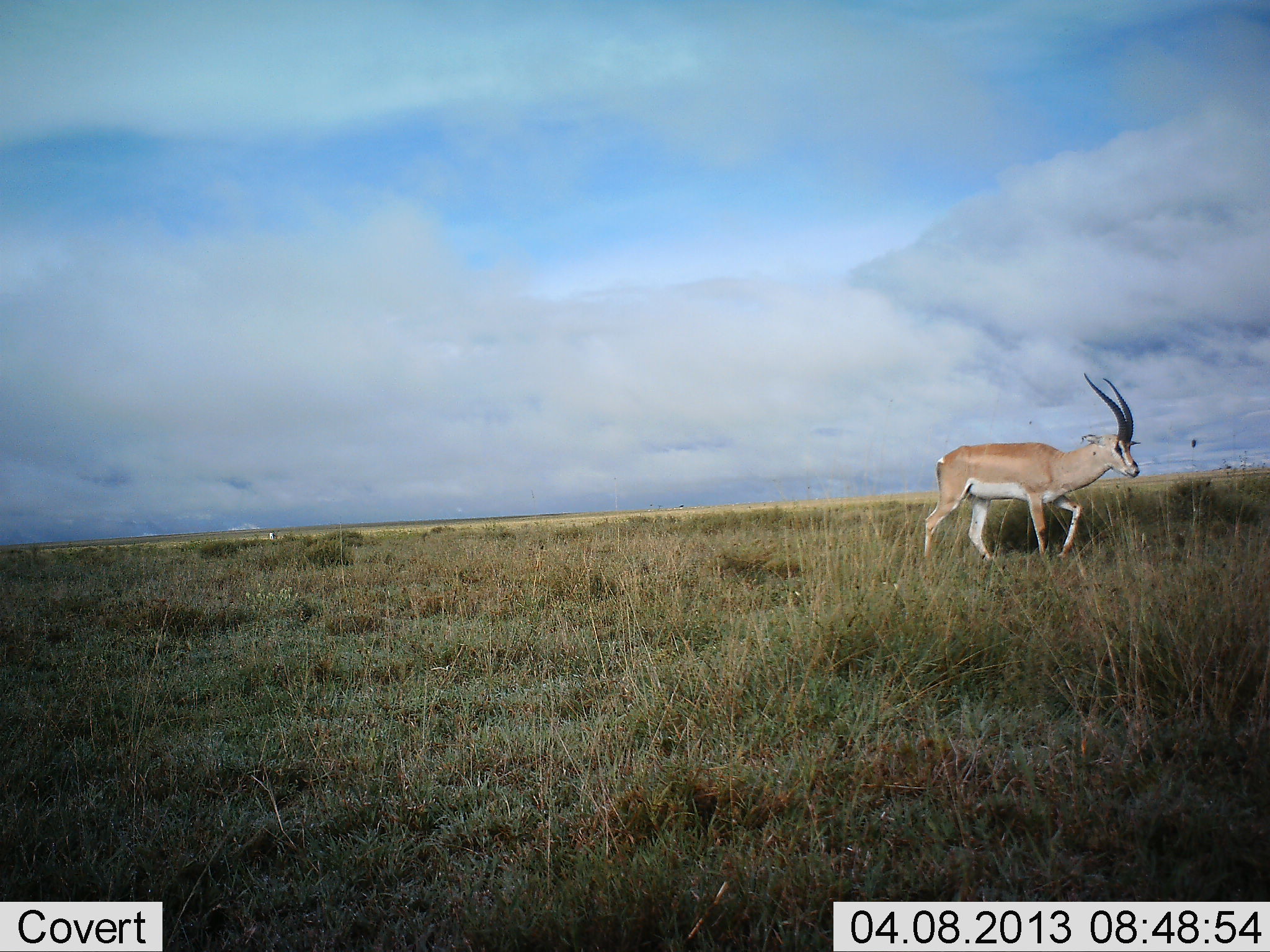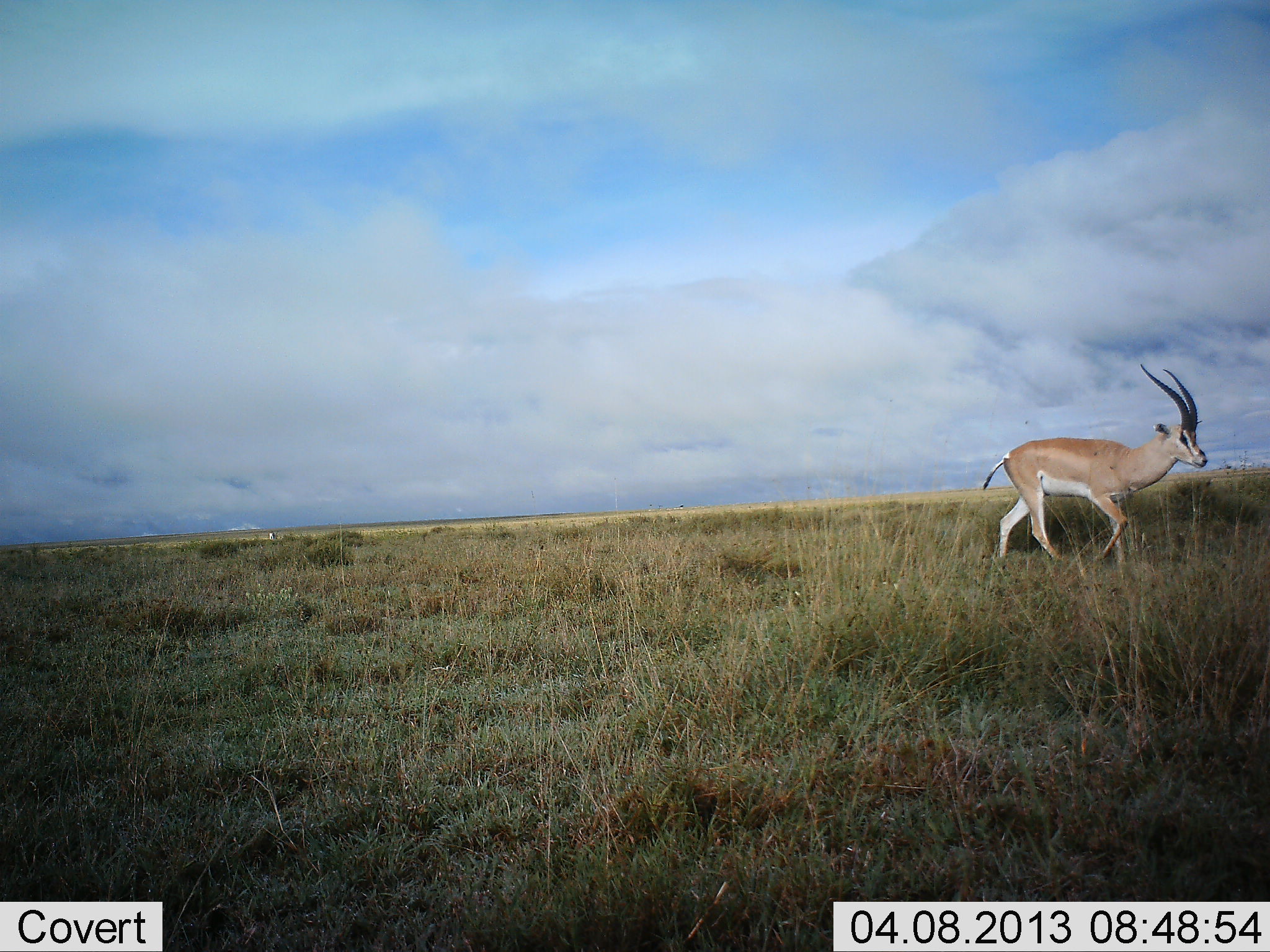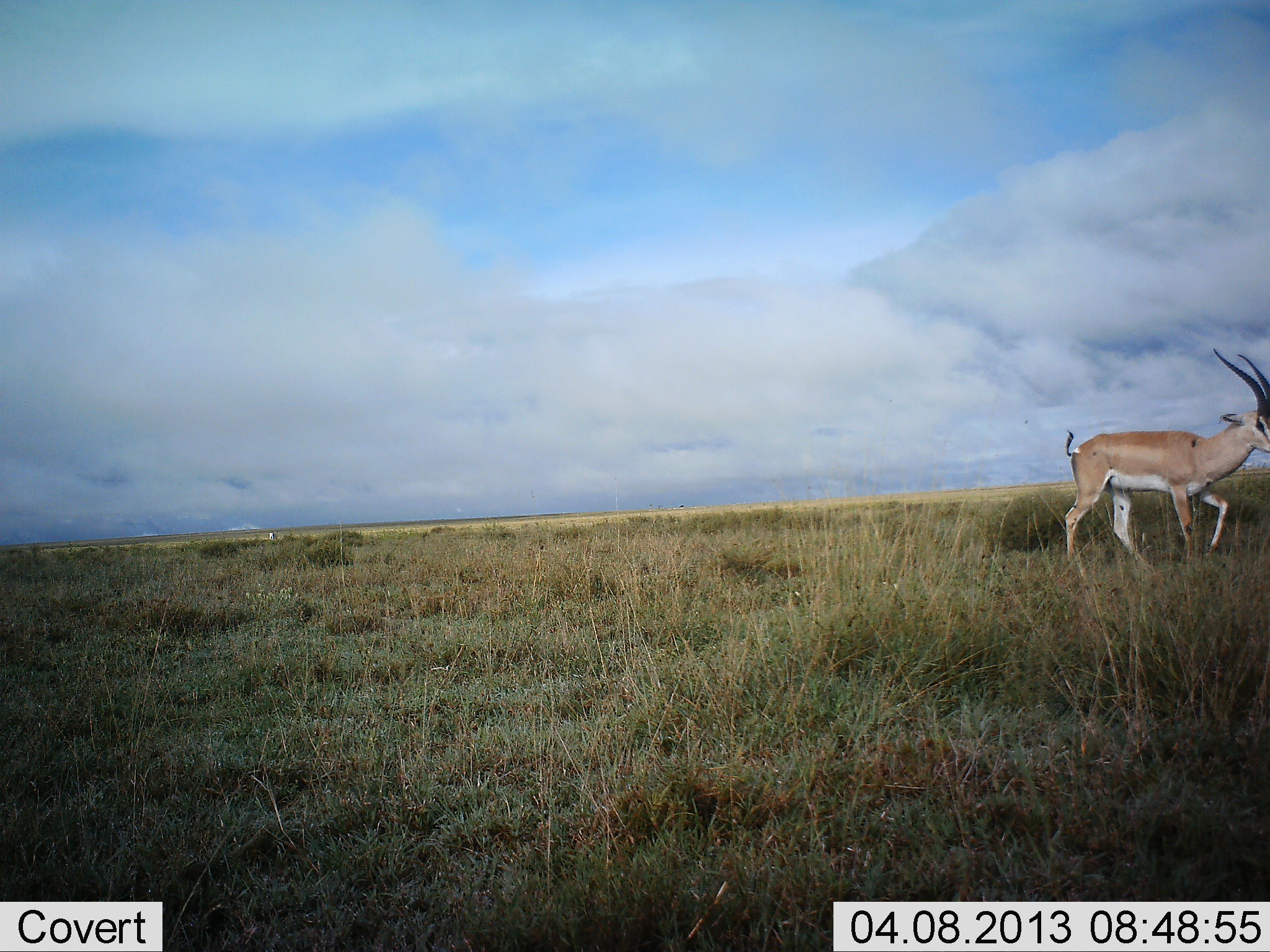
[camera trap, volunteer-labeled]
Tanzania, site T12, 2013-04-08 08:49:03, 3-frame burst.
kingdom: Animalia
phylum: Chordata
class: Mammalia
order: Artiodactyla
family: Bovidae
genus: Nanger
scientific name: Nanger granti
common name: grant's gazelle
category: gazellegrants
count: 1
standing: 0%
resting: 0%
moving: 100%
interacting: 0%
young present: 0%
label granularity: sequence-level